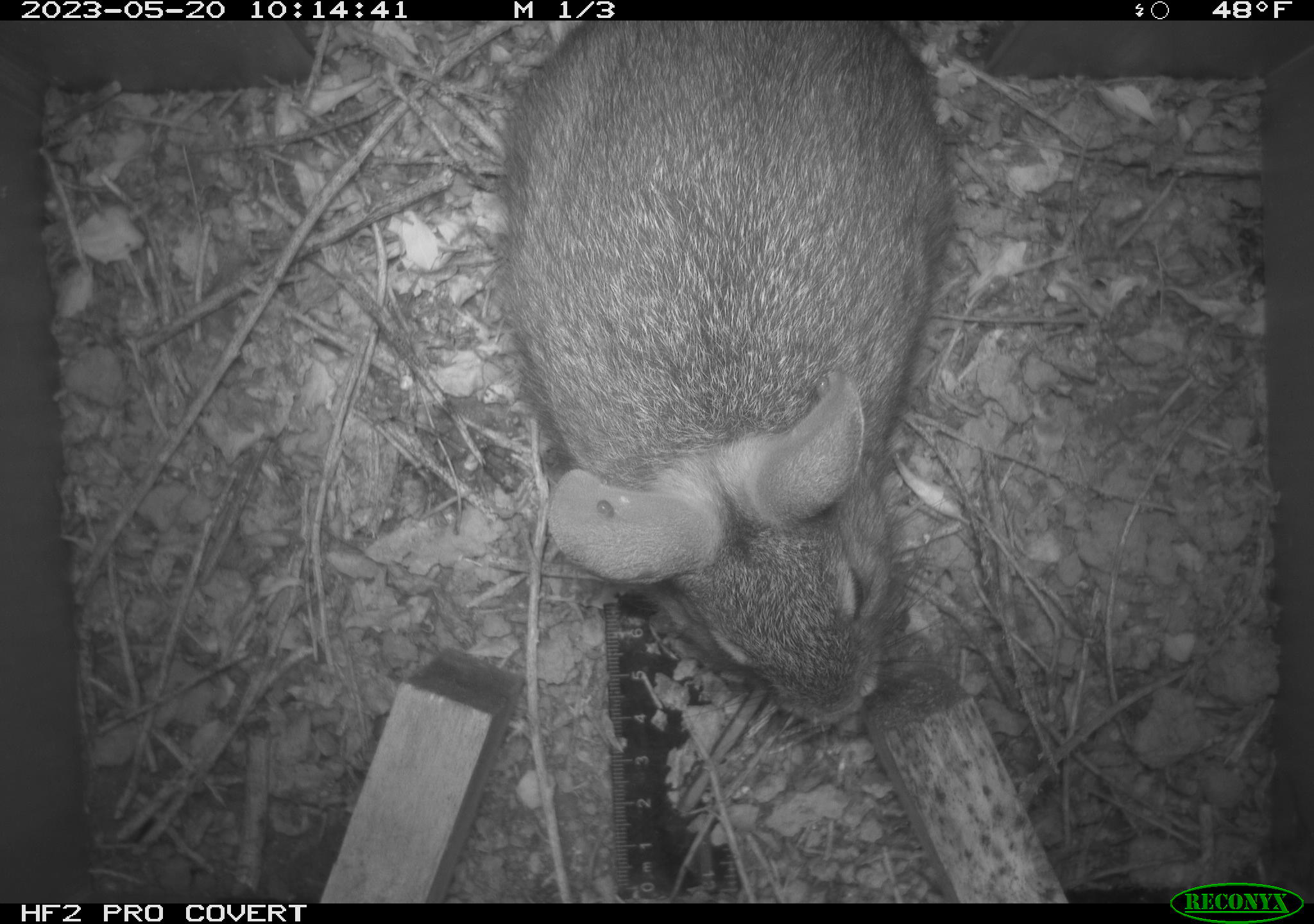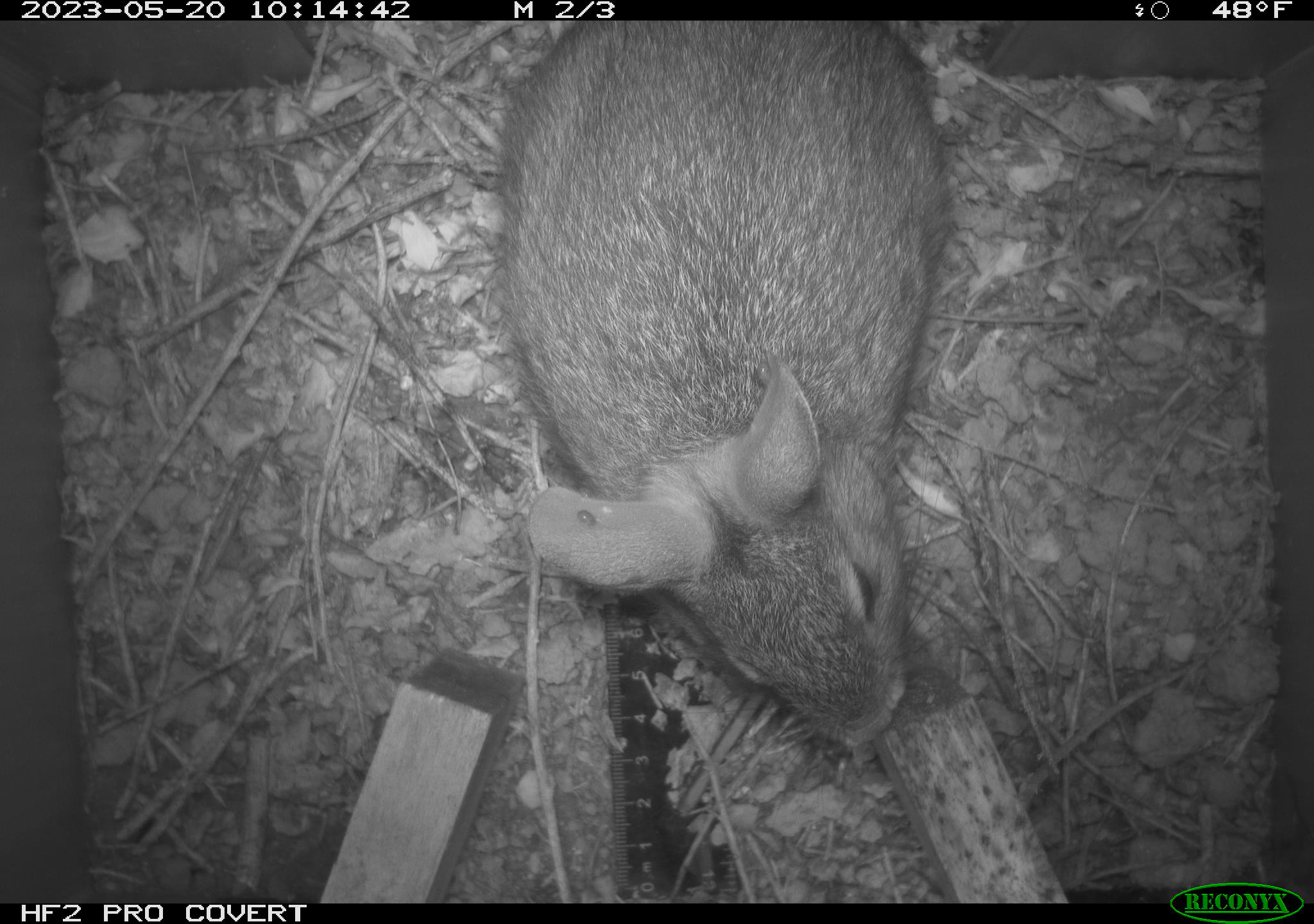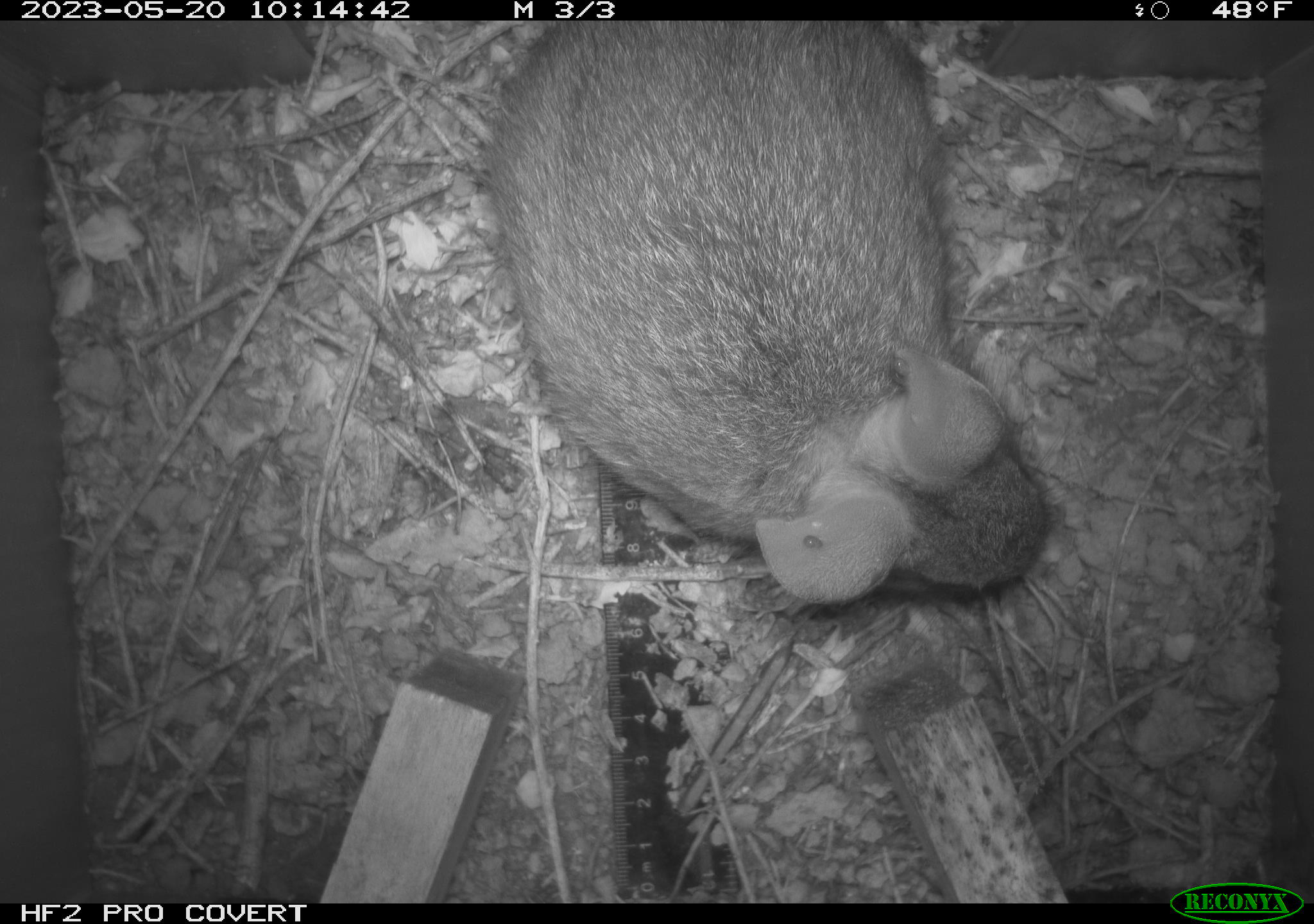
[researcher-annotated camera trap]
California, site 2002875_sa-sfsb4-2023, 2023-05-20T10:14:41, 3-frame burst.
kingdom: Animalia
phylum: Chordata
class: Mammalia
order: Lagomorpha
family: Leporidae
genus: Sylvilagus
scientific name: Sylvilagus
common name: cottontail rabbits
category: sylvilagus species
Sylvilagus species (cottontail rabbits) (Sylvilagus).